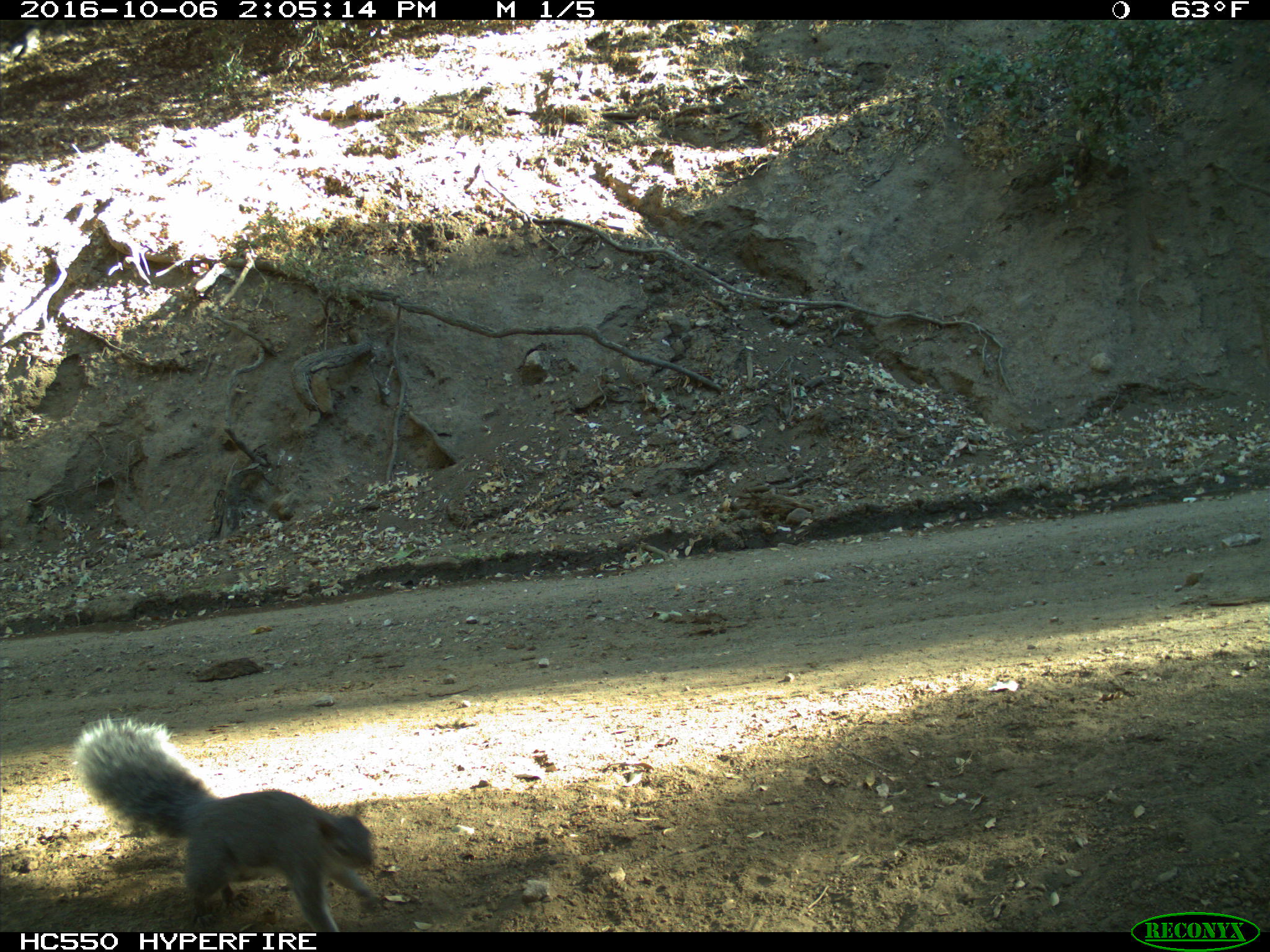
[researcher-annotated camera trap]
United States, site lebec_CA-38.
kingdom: Animalia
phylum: Chordata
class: Mammalia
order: Rodentia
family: Sciuridae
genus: Sciurus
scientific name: Sciurus carolinensis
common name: eastern gray squirrel